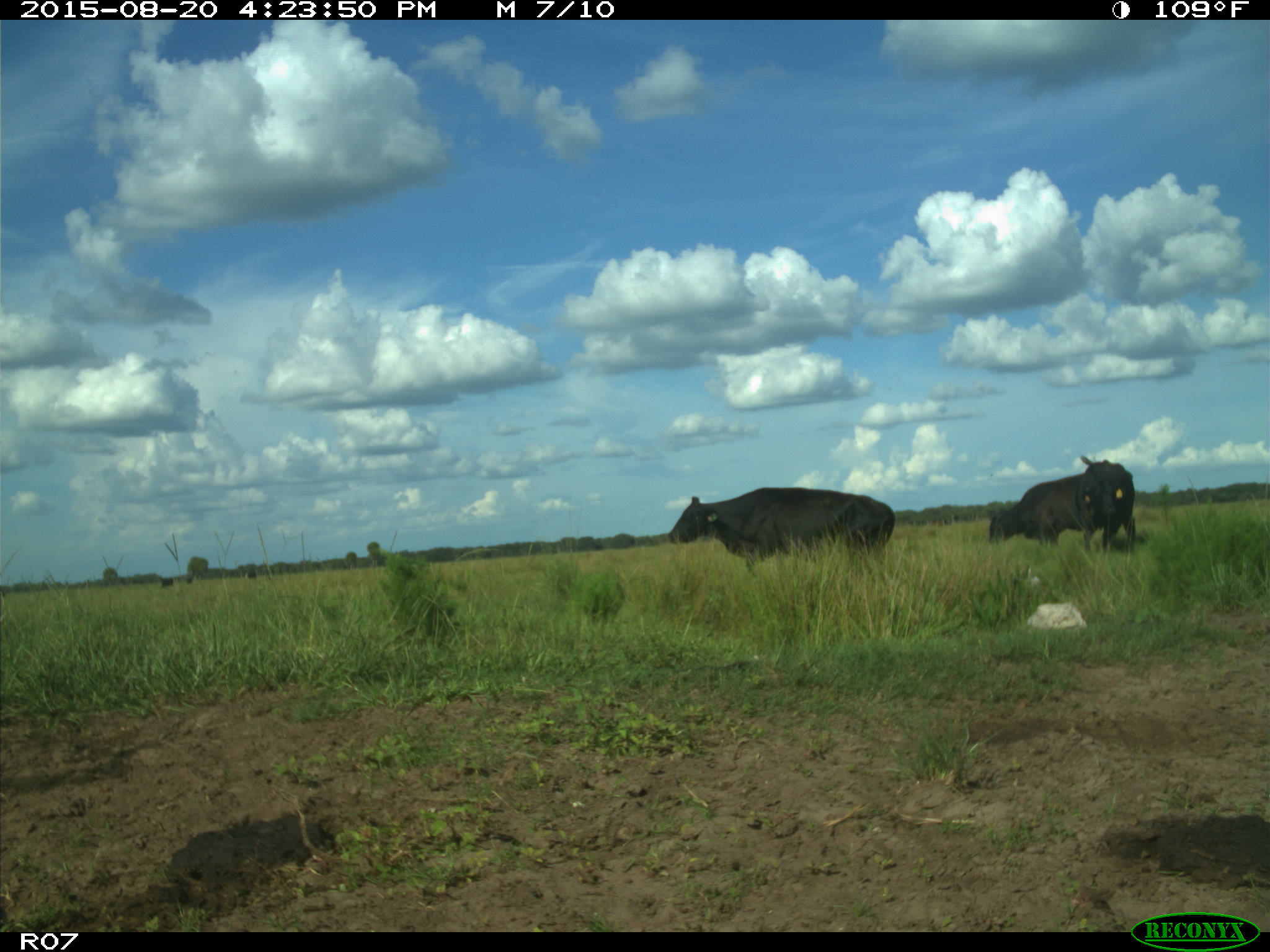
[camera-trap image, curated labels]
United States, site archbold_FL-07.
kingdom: Animalia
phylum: Chordata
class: Mammalia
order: Artiodactyla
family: Bovidae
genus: Bos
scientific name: Bos taurus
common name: domestic cow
Bos taurus (domestic cow).